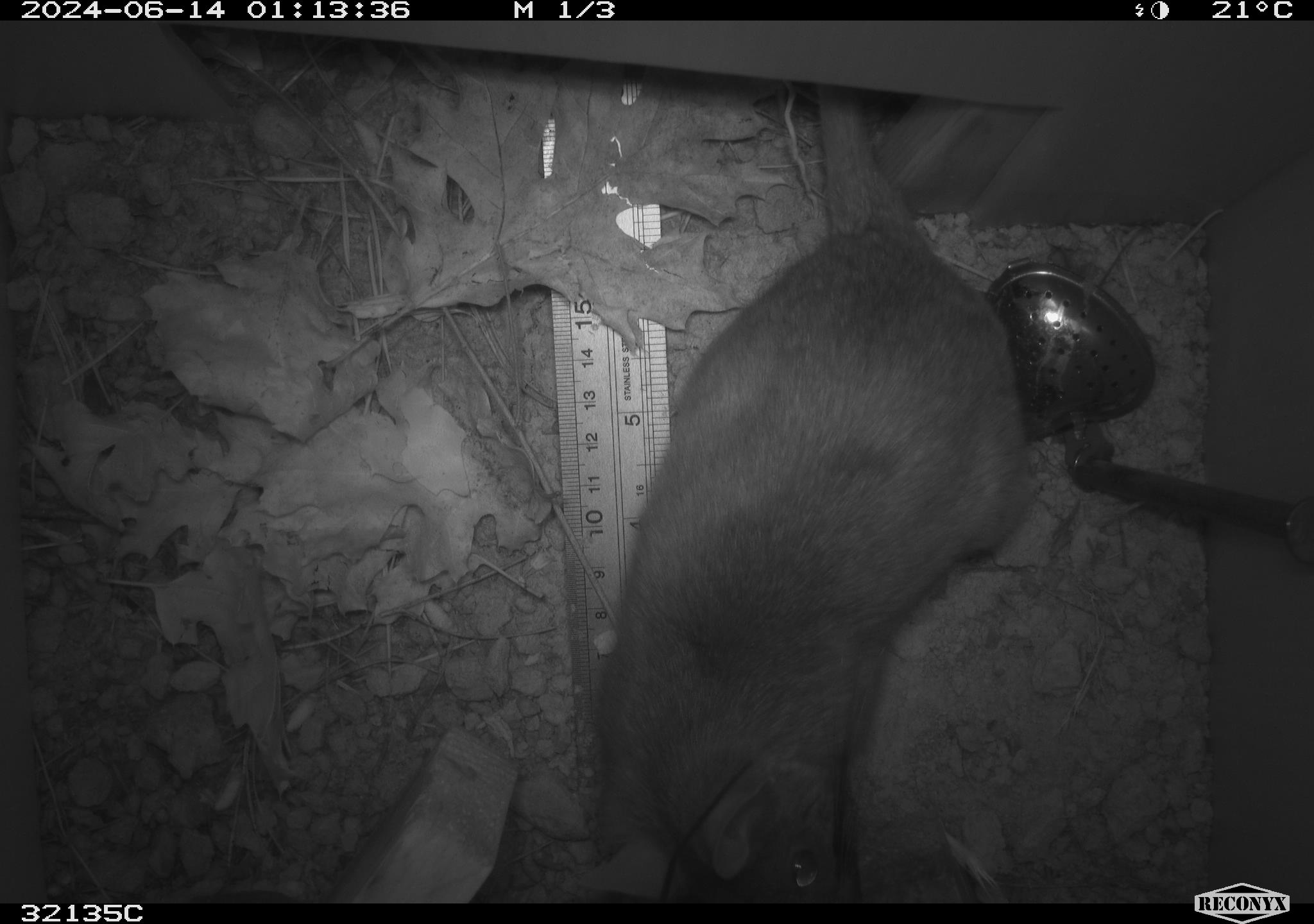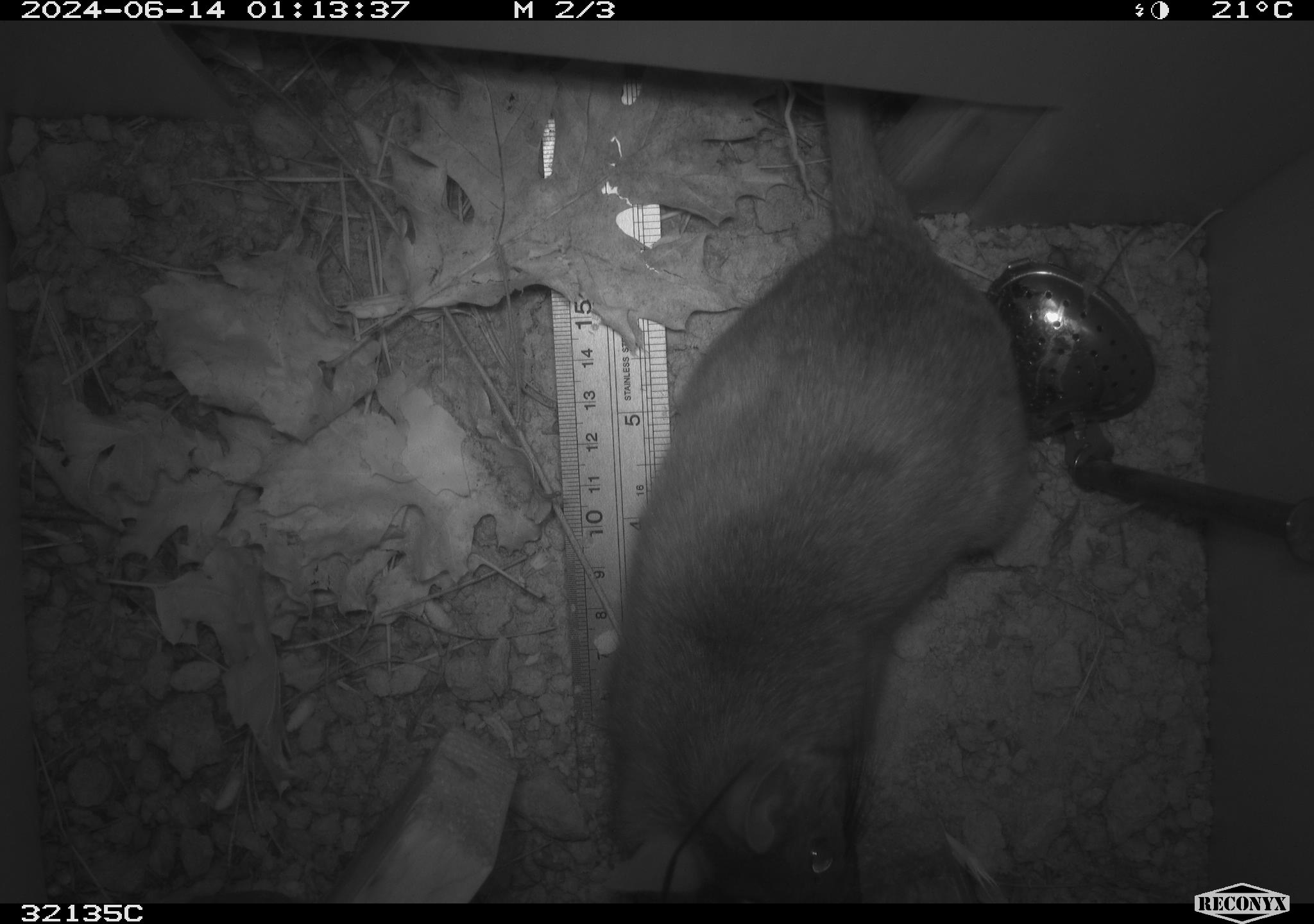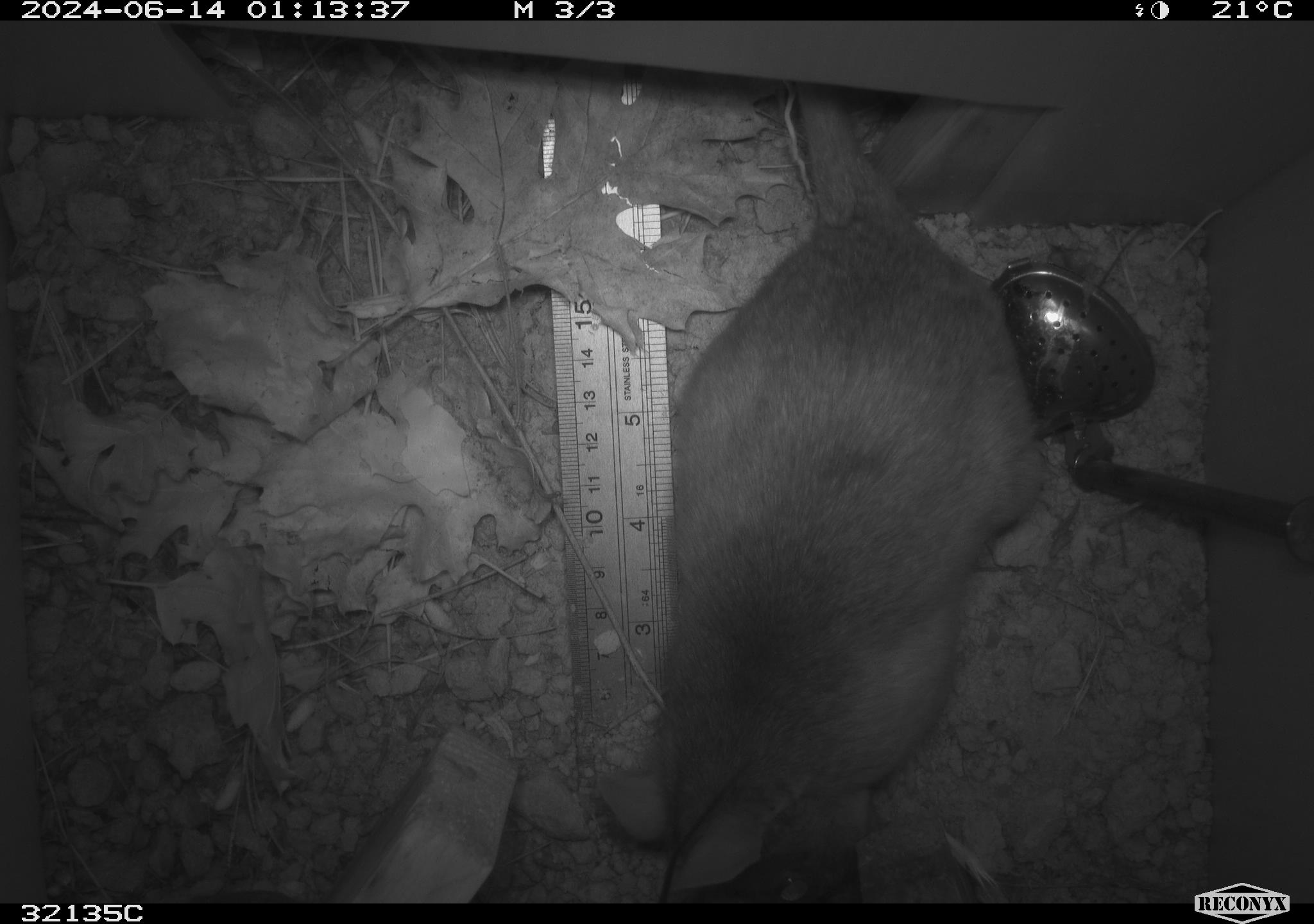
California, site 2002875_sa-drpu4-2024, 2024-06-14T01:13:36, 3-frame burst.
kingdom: Animalia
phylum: Chordata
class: Mammalia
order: Rodentia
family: Cricetidae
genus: Neotoma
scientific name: Neotoma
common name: pack rat or woodrat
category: neotoma species